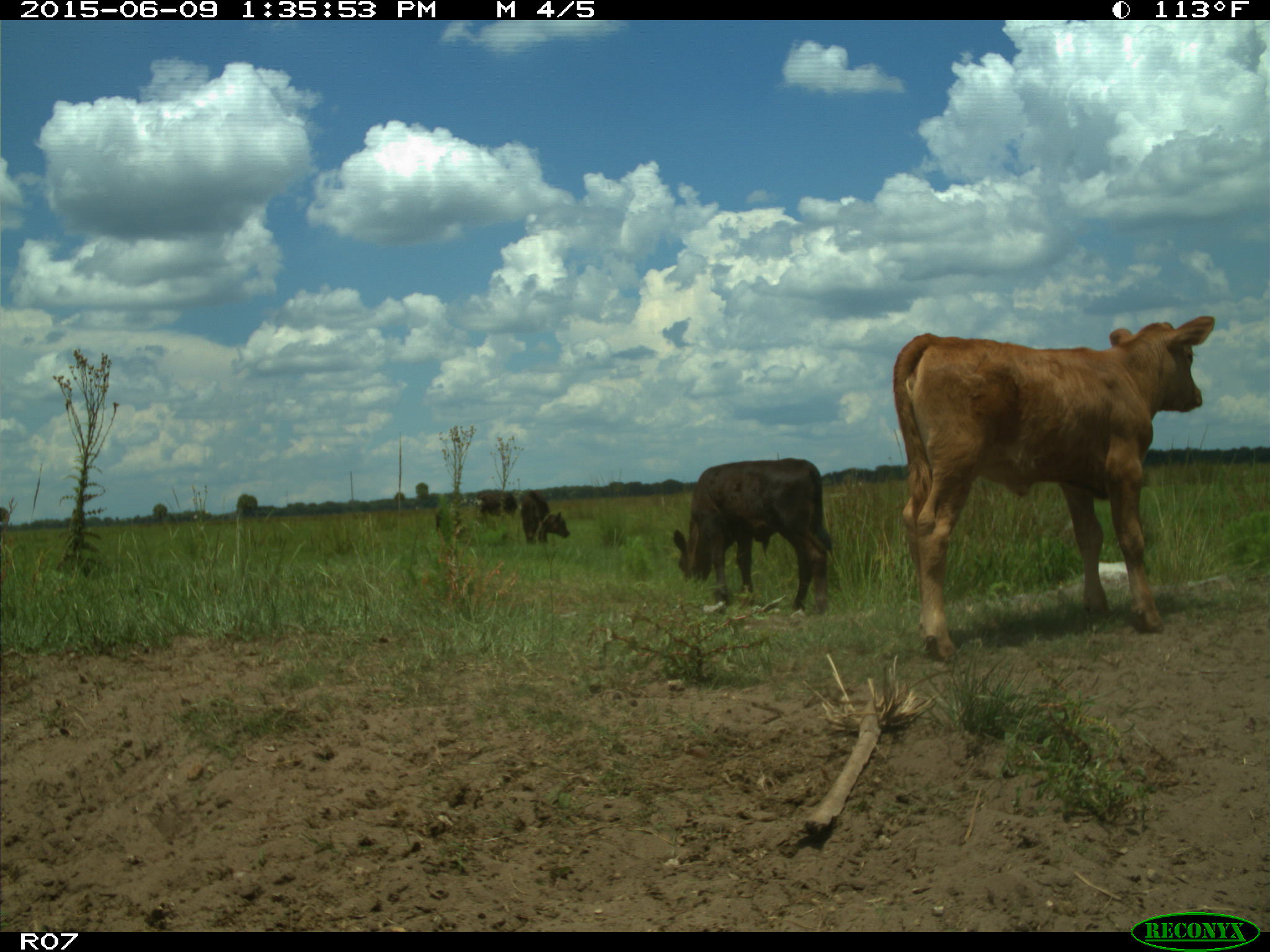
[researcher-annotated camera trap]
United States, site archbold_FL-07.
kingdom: Animalia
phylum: Chordata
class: Mammalia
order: Artiodactyla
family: Bovidae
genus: Bos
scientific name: Bos taurus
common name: domestic cow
Bos taurus (domestic cow).